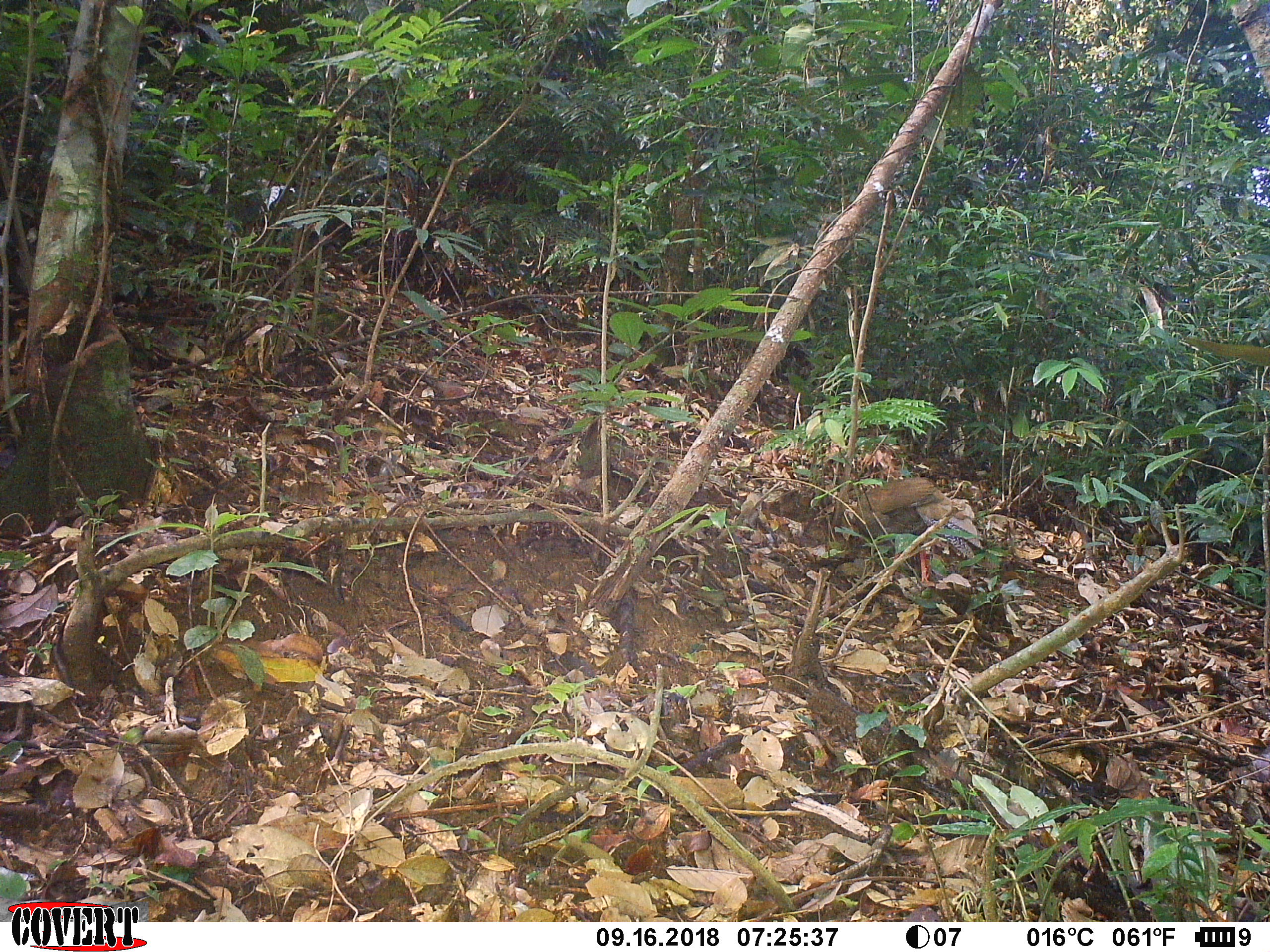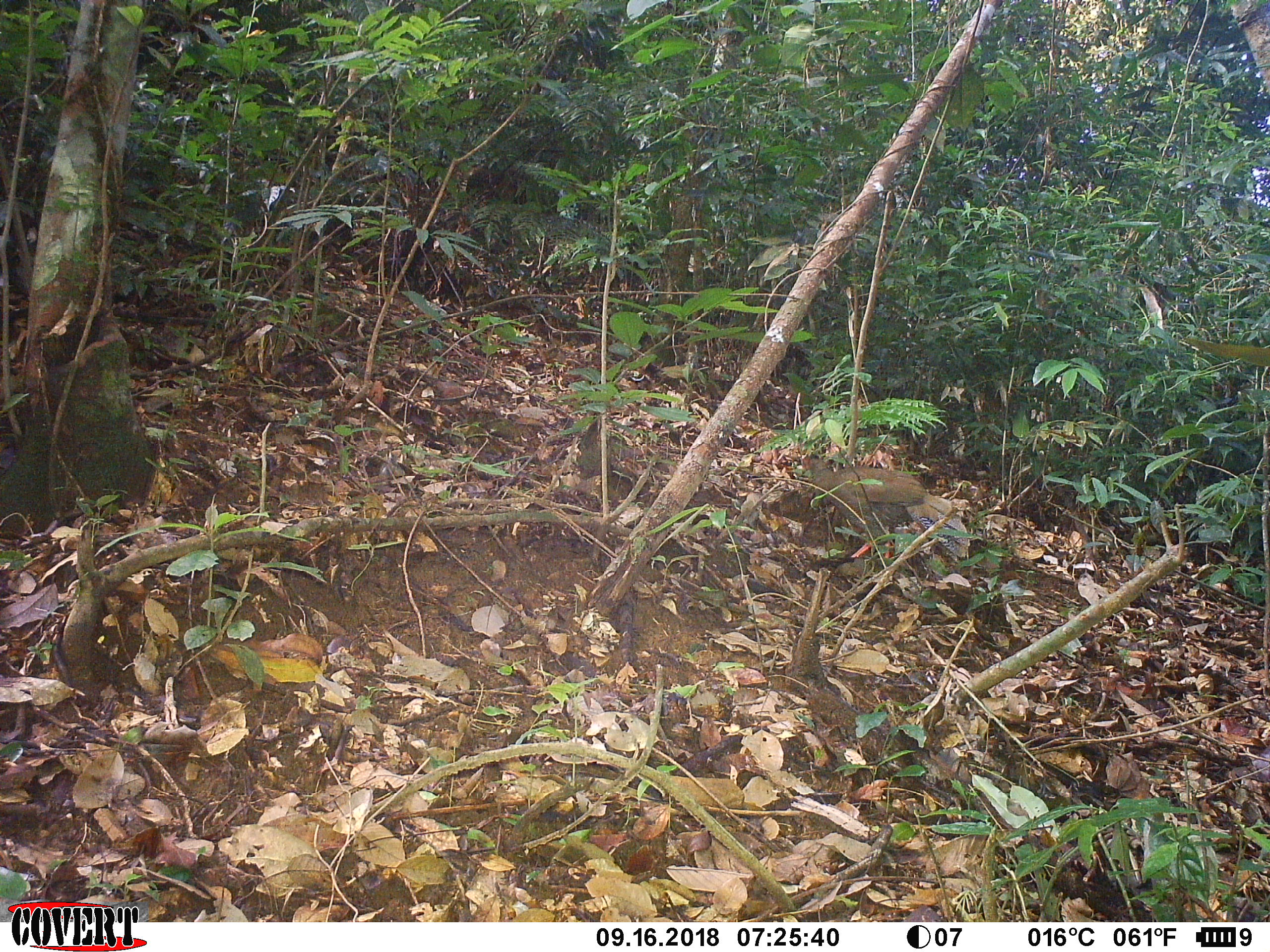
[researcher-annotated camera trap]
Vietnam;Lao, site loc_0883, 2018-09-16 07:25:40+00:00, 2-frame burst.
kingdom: Animalia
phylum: Chordata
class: Aves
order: Galliformes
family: Phasianidae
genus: Lophura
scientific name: Lophura nycthemera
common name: silver pheasant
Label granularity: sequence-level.